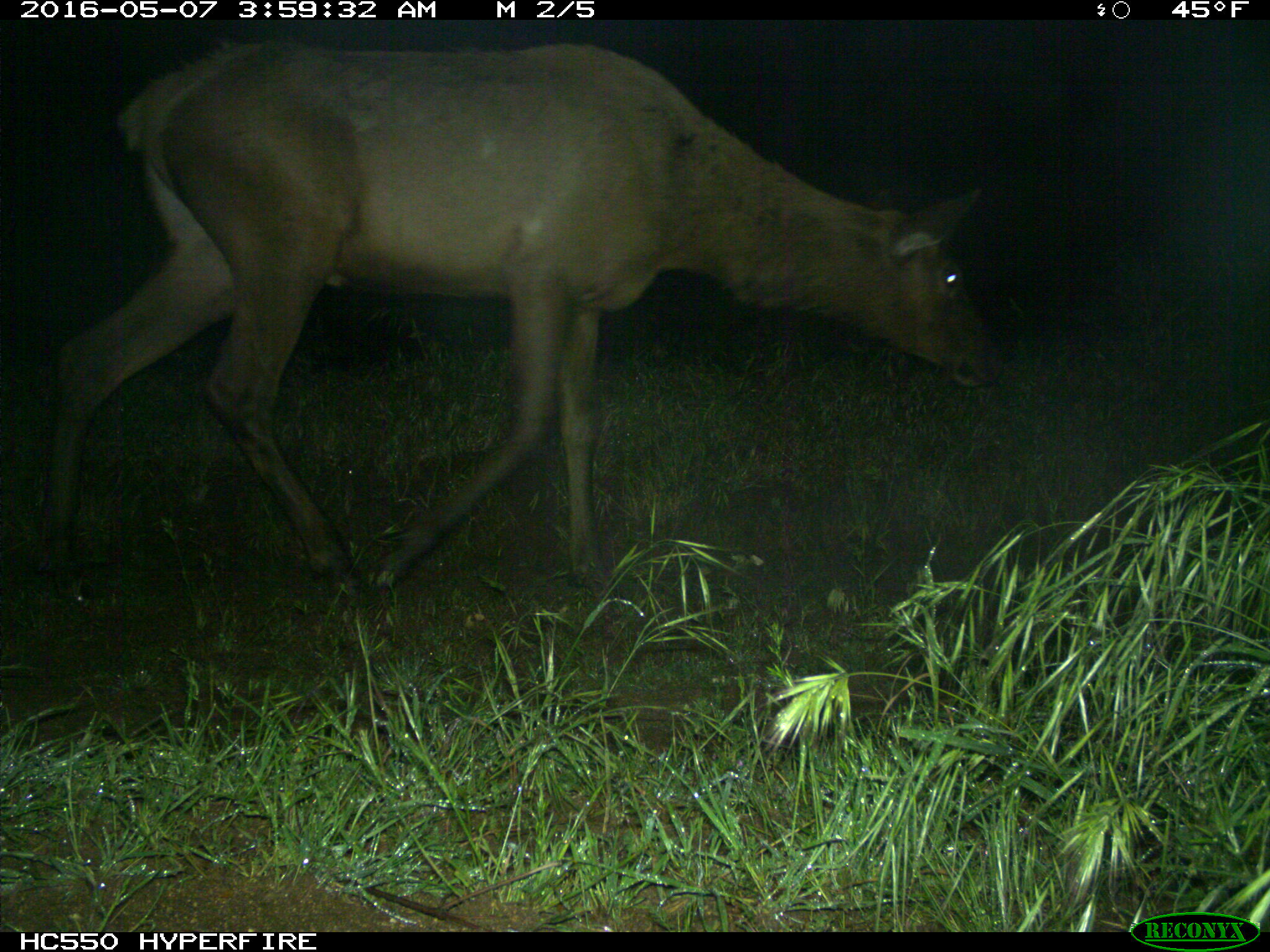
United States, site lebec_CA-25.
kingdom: Animalia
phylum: Chordata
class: Mammalia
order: Artiodactyla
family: Cervidae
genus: Cervus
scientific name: Cervus canadensis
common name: elk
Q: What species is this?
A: Cervus canadensis (elk).